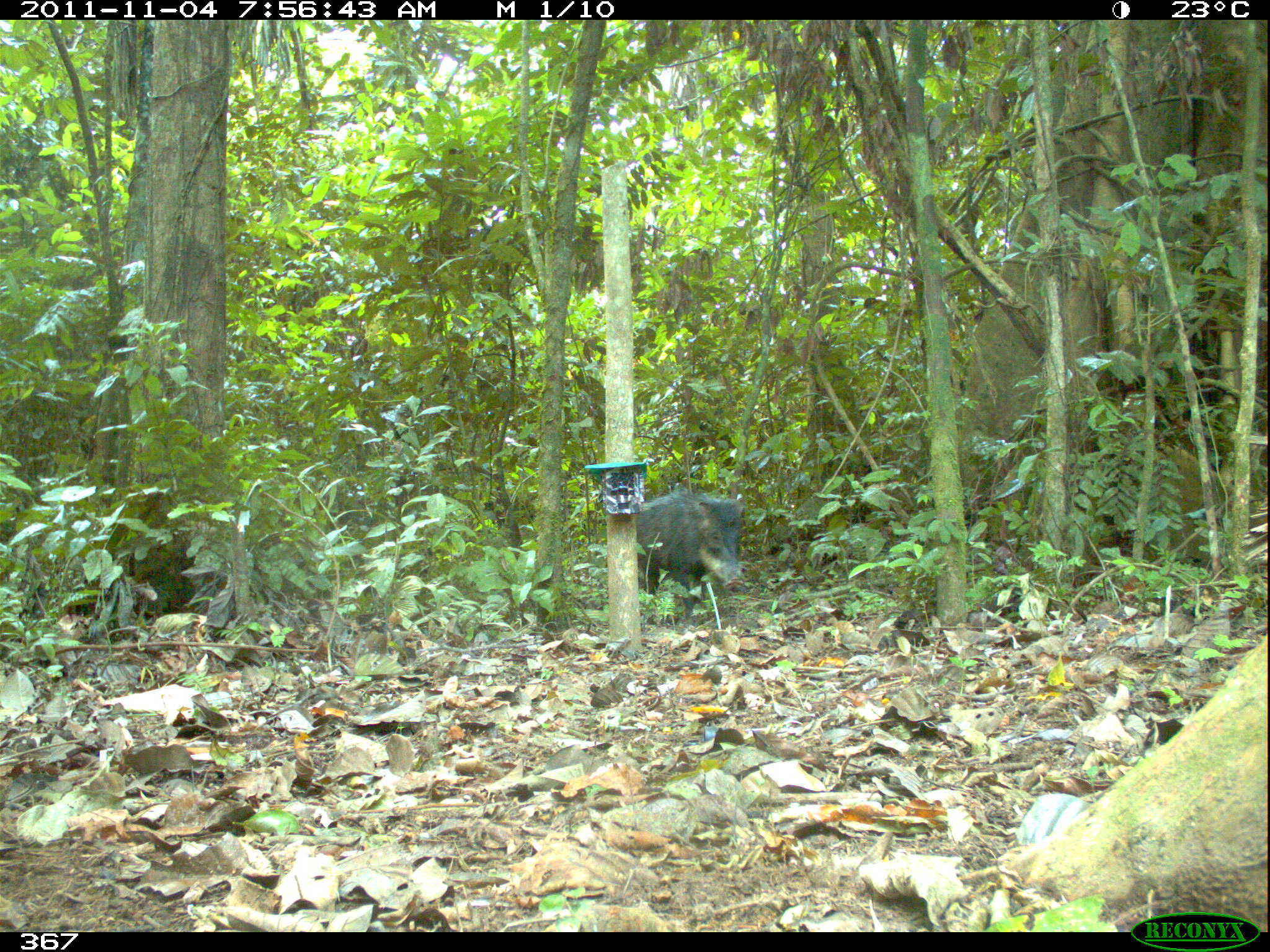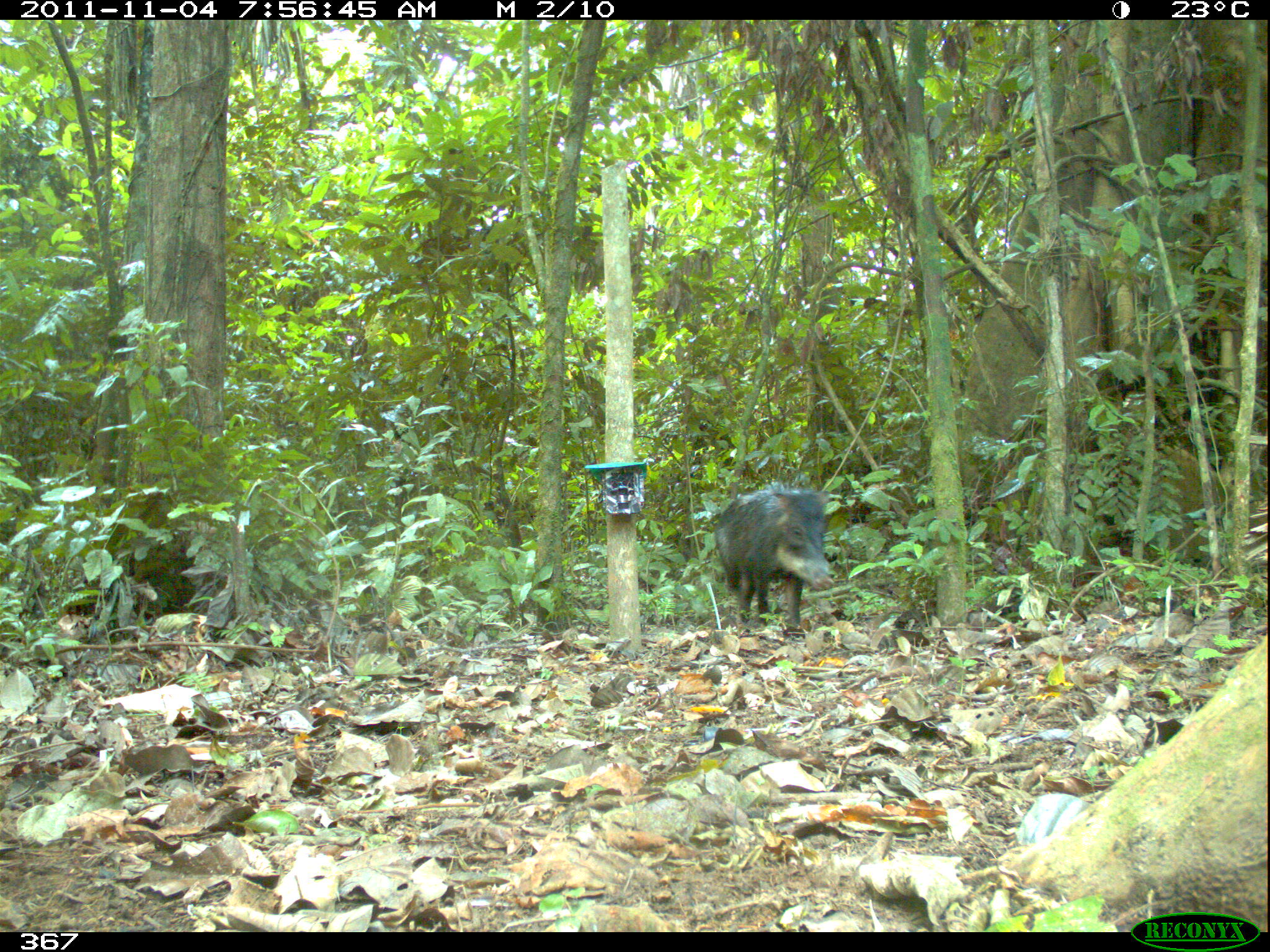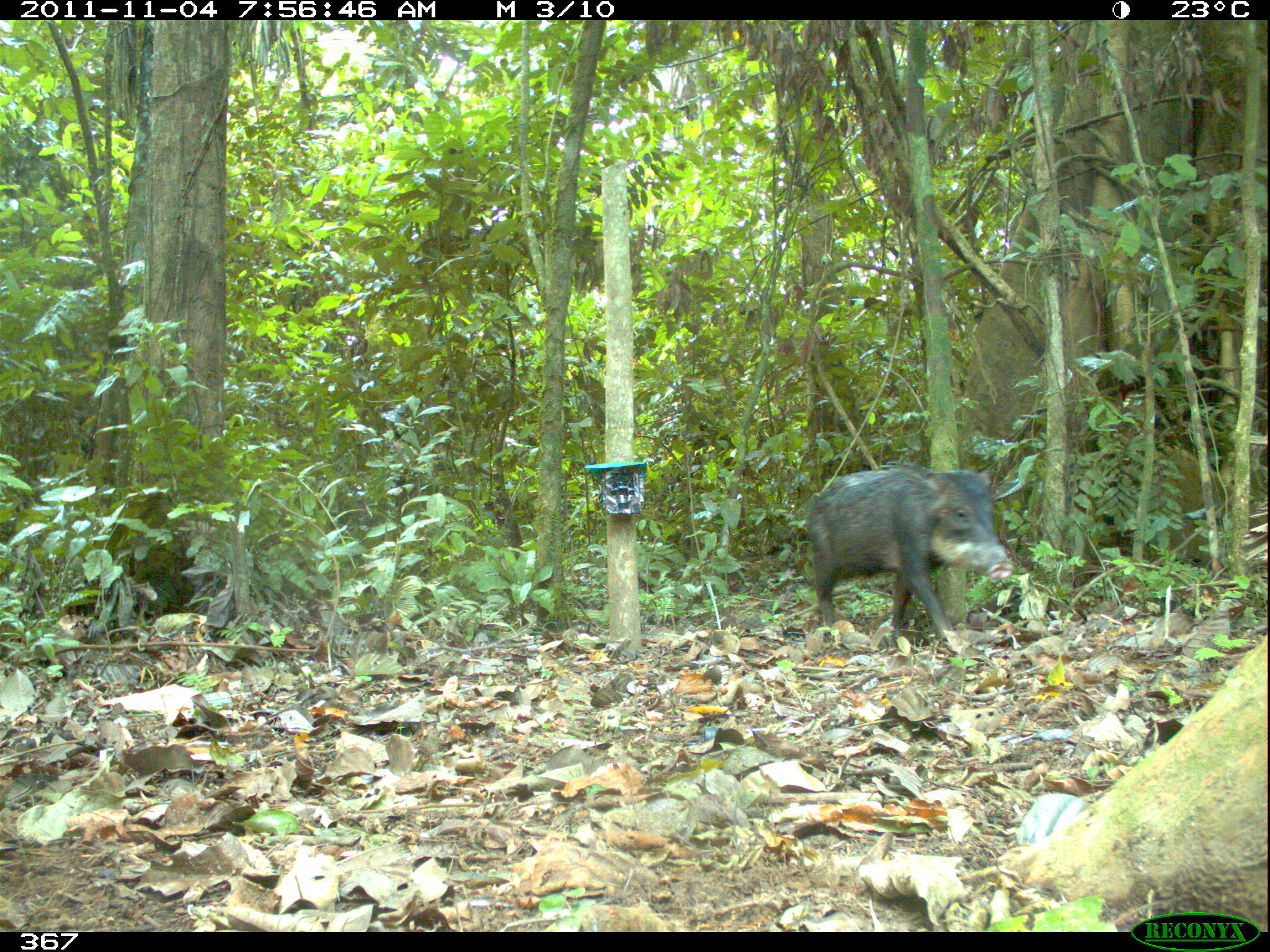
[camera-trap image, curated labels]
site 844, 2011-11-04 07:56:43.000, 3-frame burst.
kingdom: Animalia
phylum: Chordata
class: Mammalia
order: Artiodactyla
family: Tayassuidae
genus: Tayassu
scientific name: Tayassu pecari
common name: white-lipped peccary